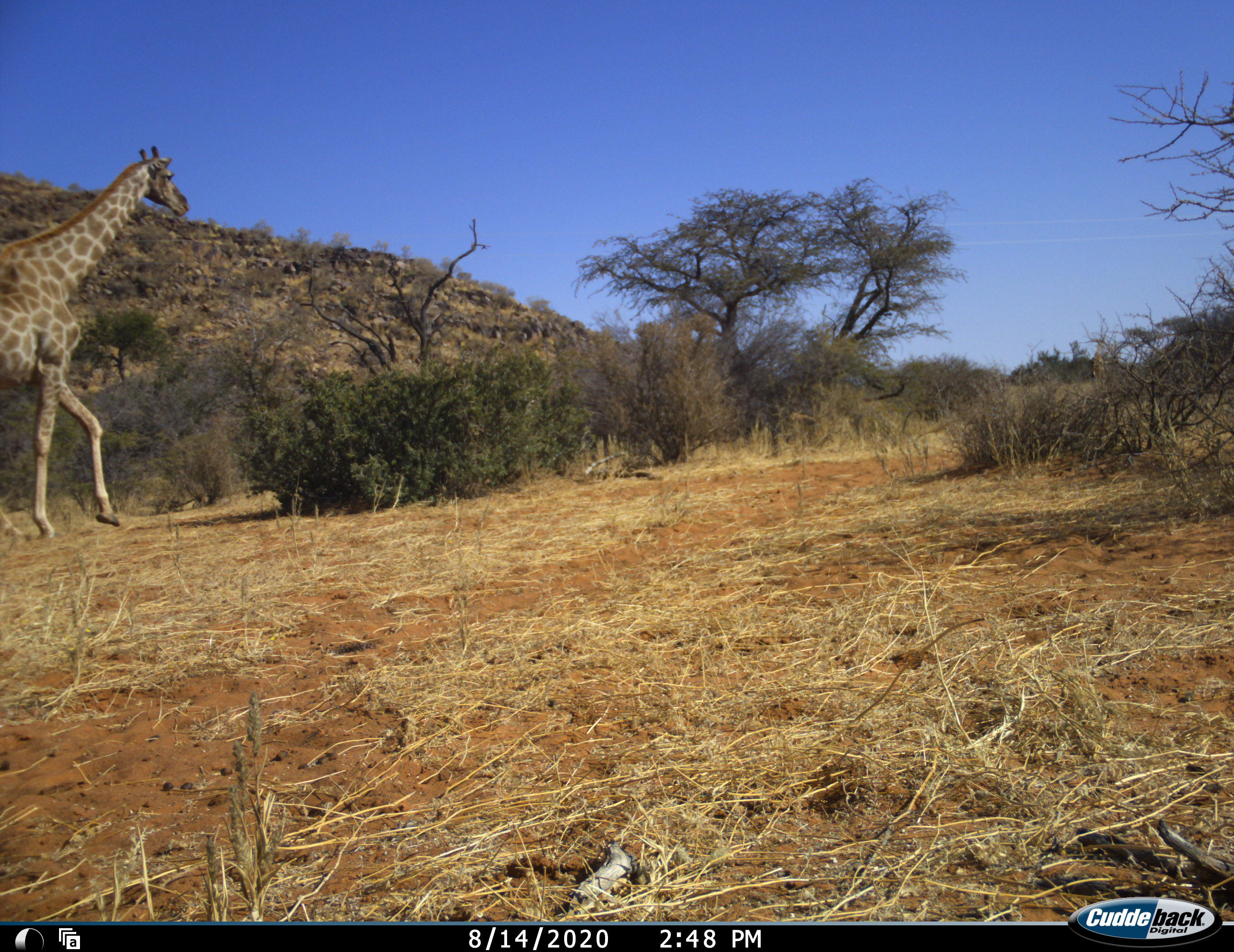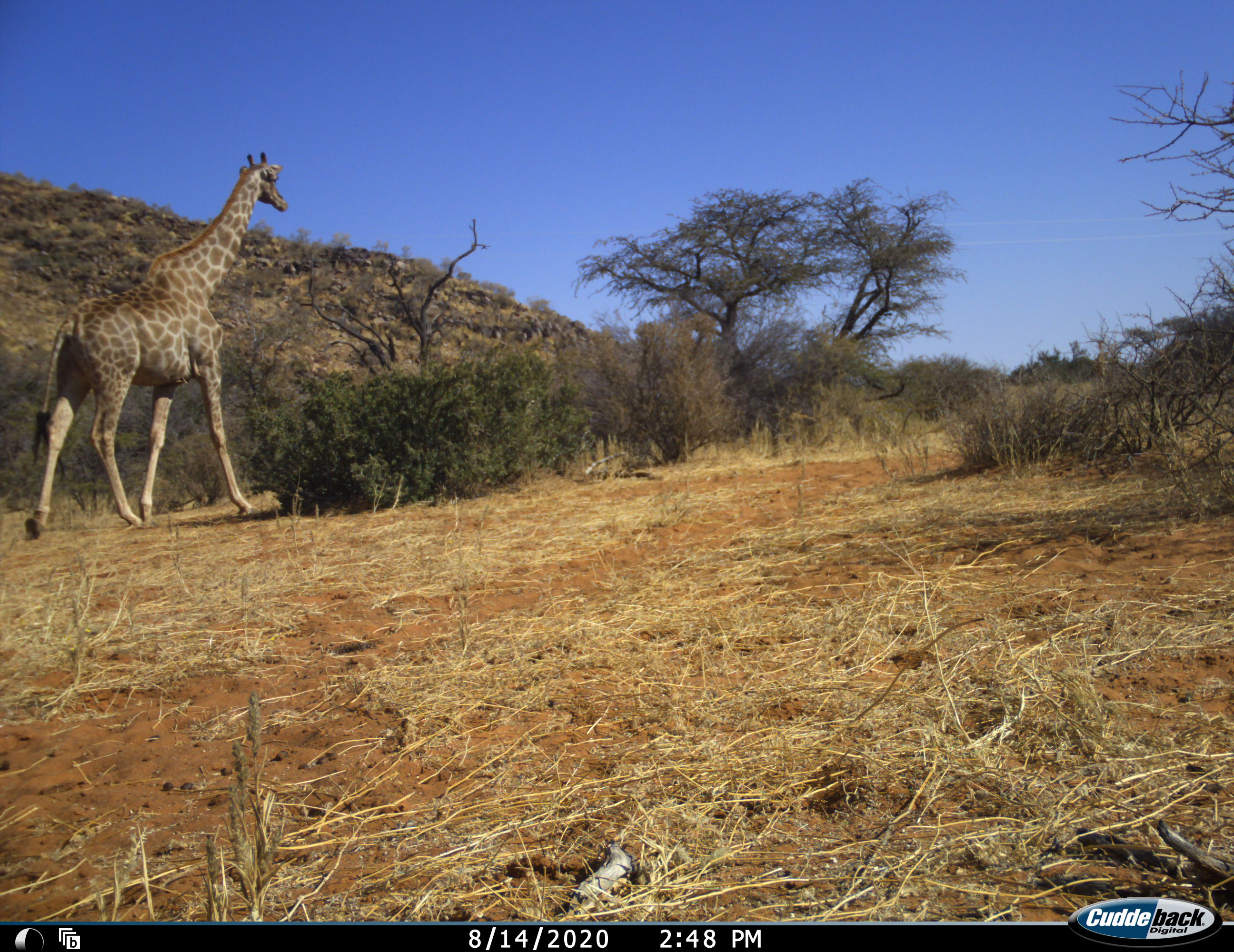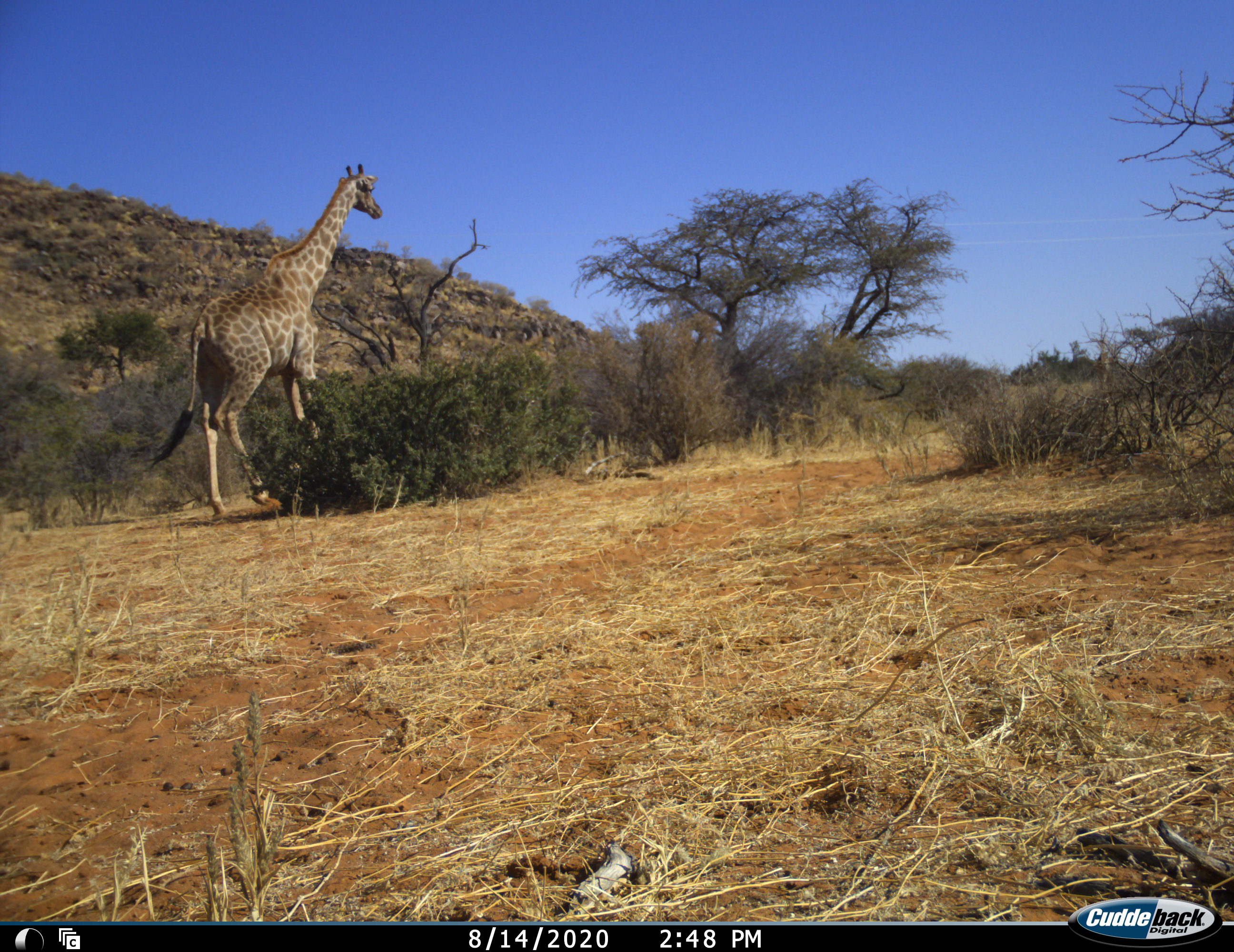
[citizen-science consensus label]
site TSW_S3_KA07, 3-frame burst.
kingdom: Animalia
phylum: Chordata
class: Mammalia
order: Artiodactyla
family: Giraffidae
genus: Giraffa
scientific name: Giraffa camelopardalis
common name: giraffe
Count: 1.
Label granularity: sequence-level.